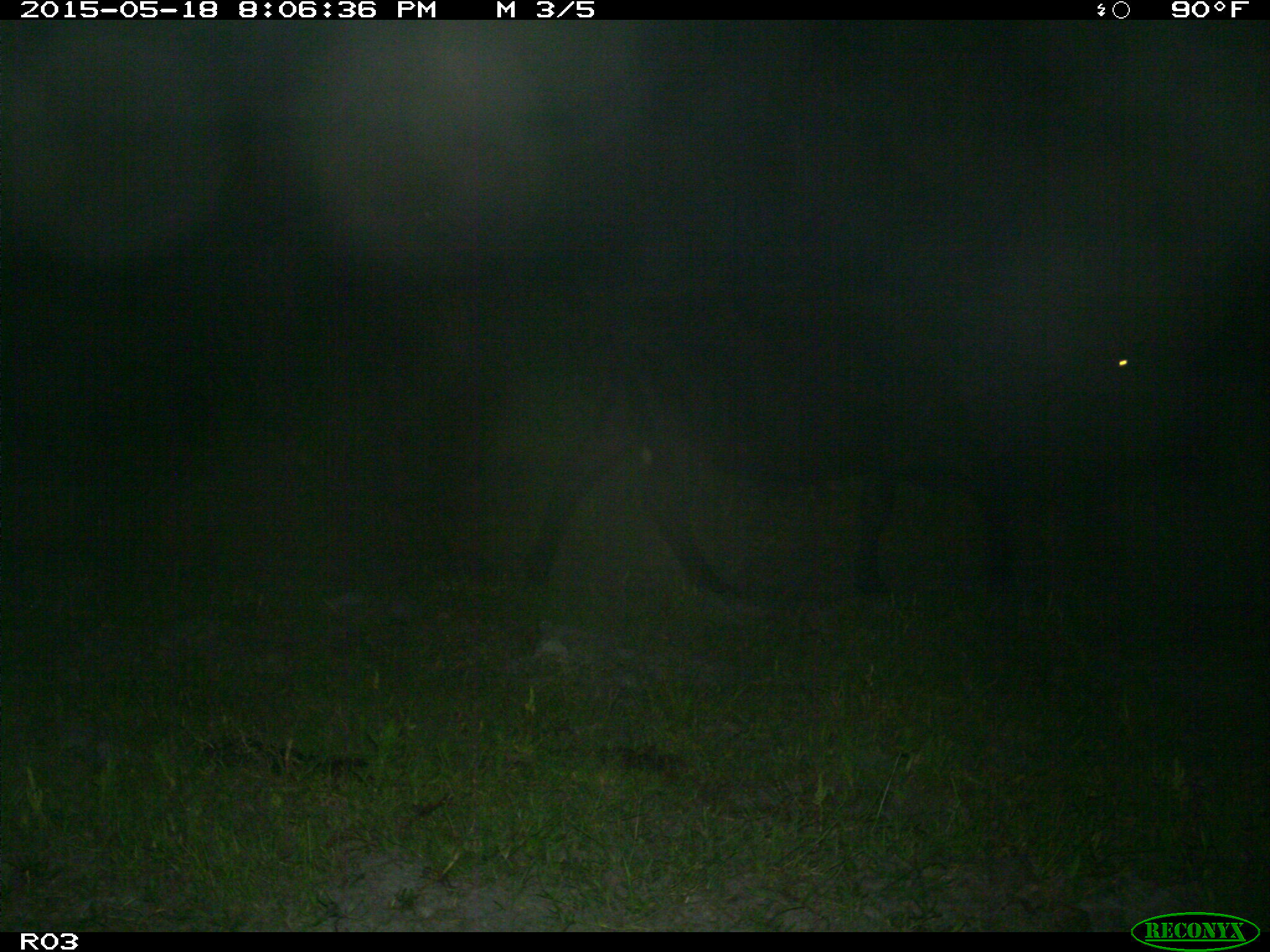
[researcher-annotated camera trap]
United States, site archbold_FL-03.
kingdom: Animalia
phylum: Chordata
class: Mammalia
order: Artiodactyla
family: Bovidae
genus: Bos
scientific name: Bos taurus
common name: domestic cow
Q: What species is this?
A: Bos taurus (domestic cow).